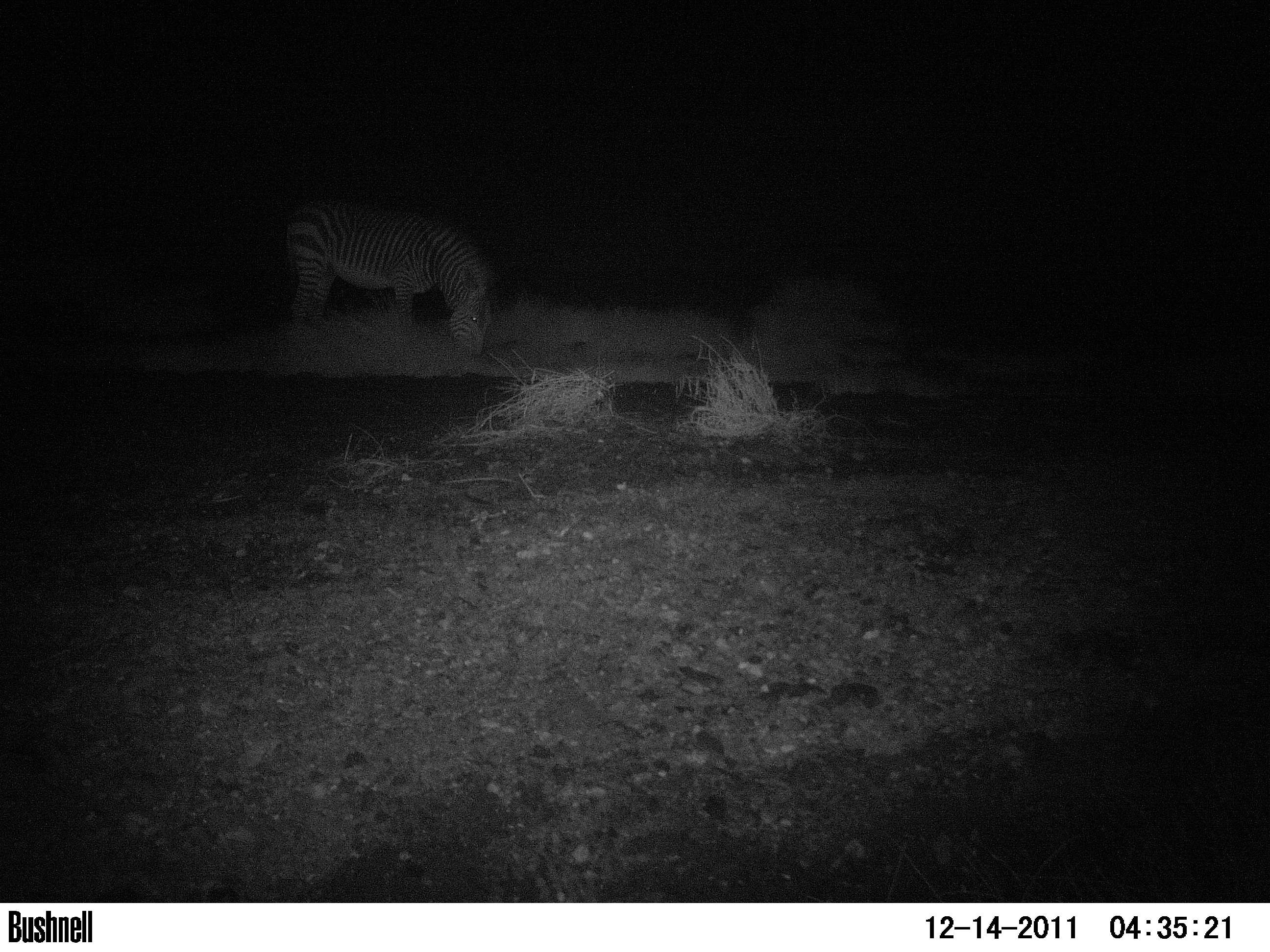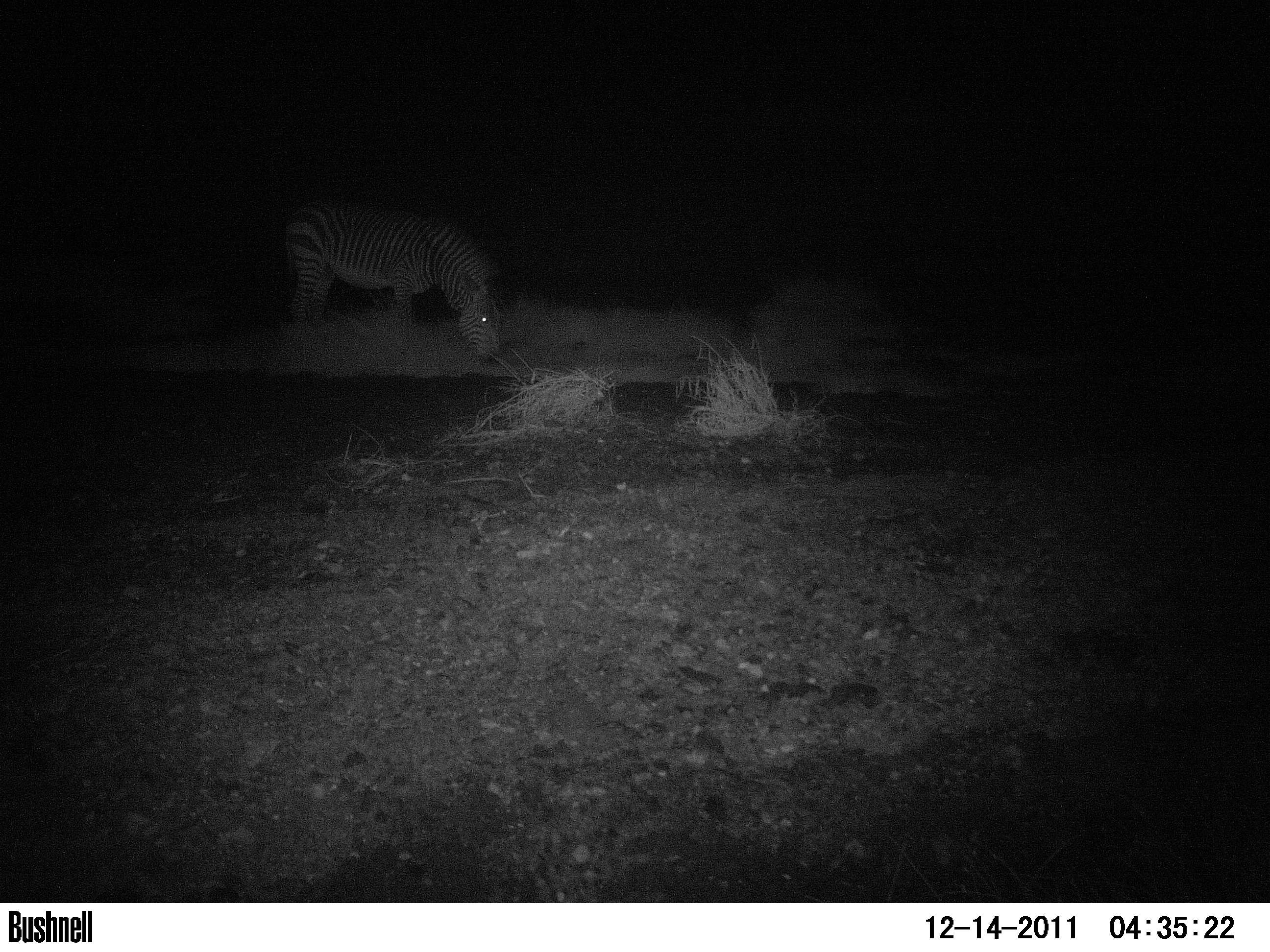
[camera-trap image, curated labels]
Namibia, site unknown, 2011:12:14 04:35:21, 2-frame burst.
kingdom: Animalia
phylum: Chordata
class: Mammalia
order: Perissodactyla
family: Equidae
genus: Equus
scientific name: Equus zebra hartmannae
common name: hartmann's mountain zebra